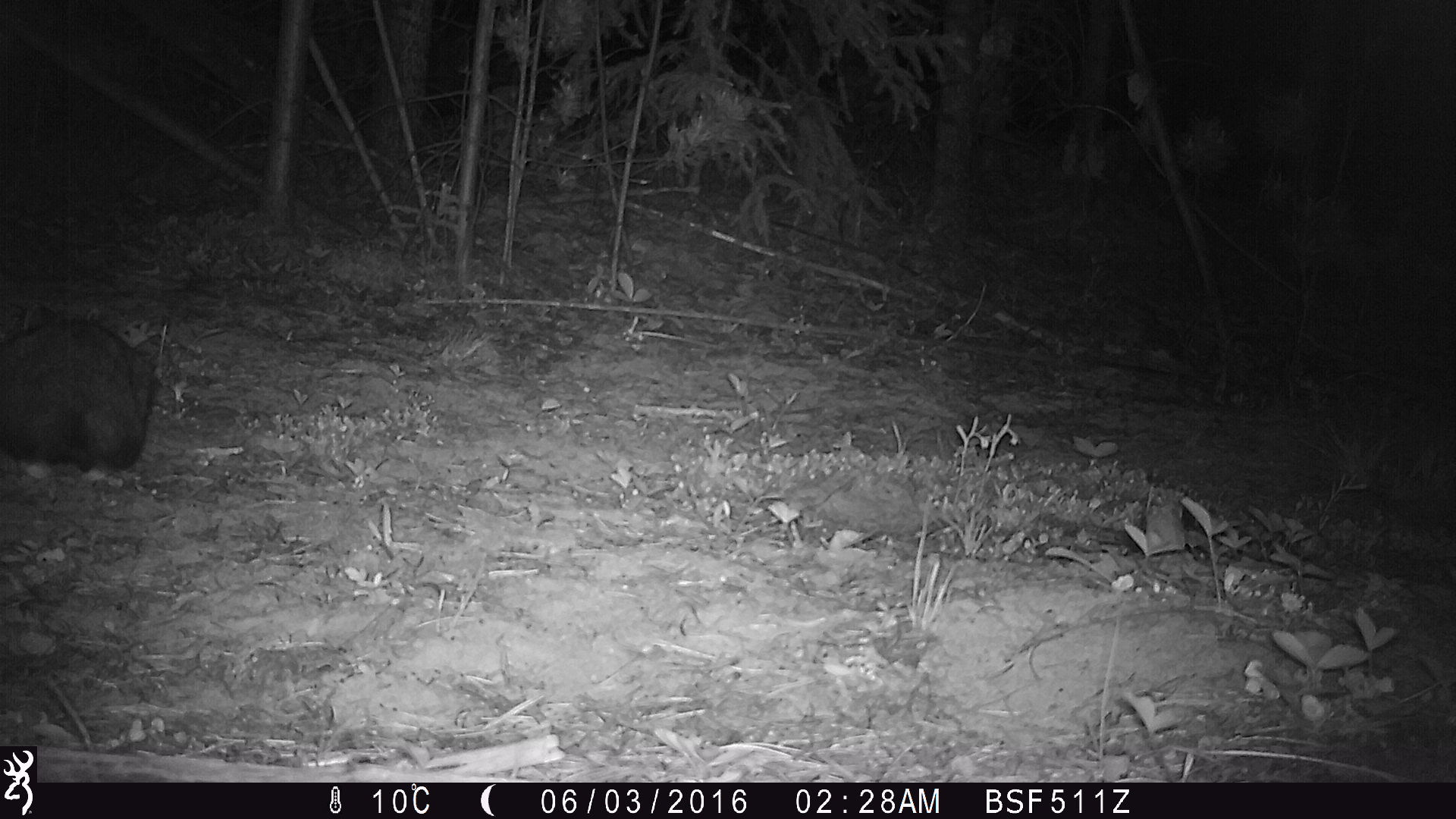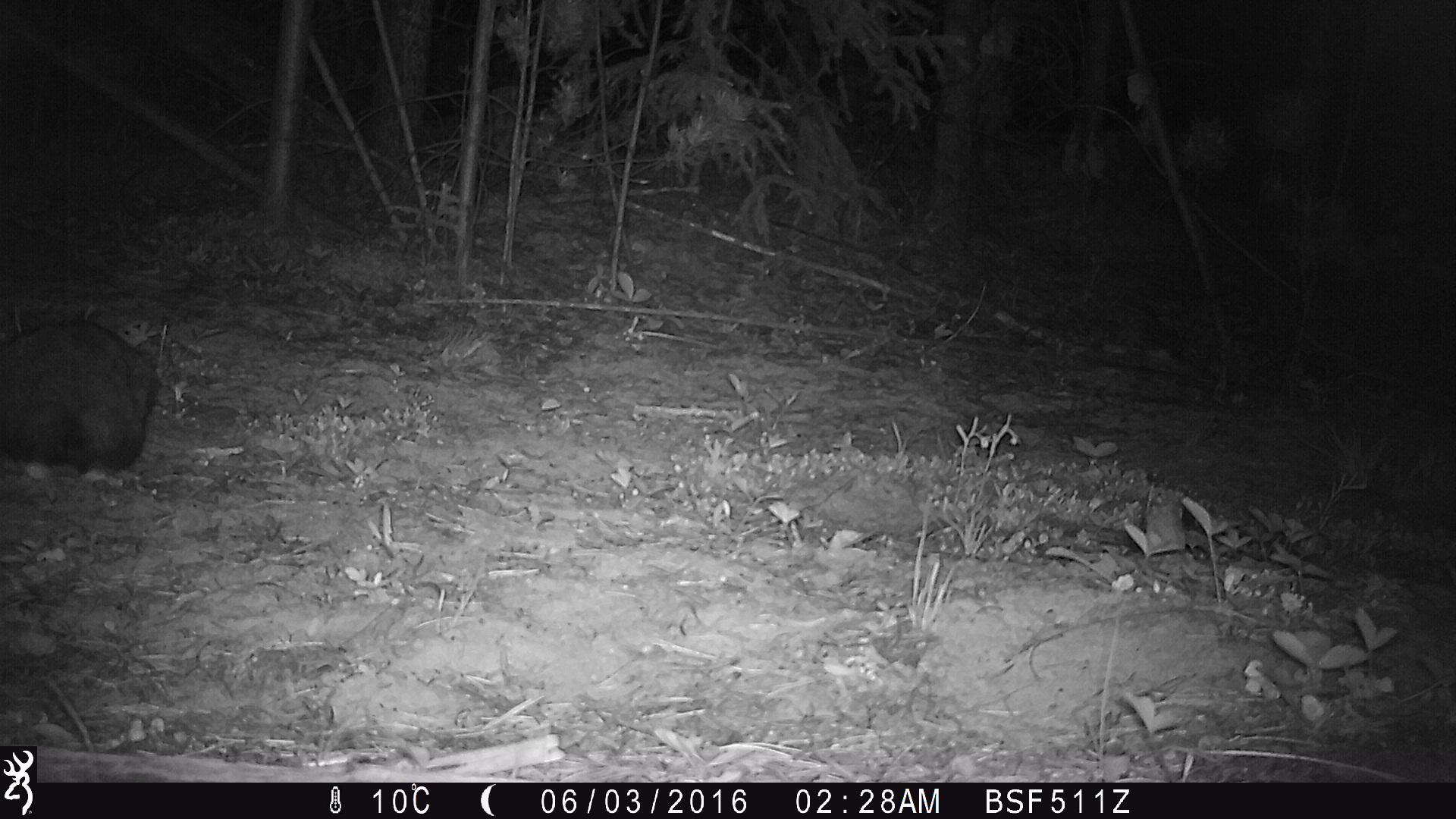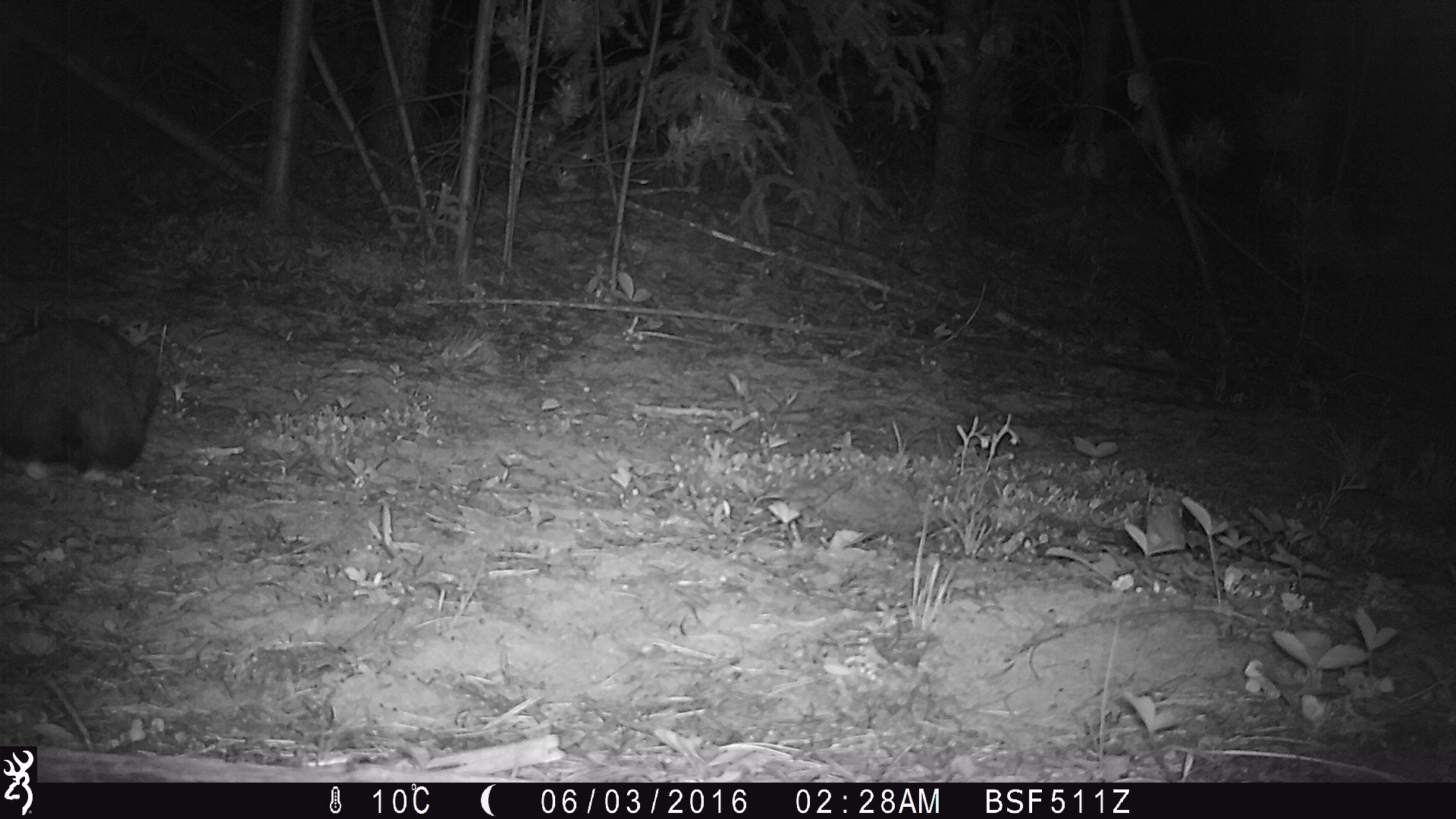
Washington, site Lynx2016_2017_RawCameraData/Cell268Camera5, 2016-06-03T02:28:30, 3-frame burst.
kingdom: Animalia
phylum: Chordata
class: Mammalia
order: Lagomorpha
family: Leporidae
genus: Lepus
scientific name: Lepus americanus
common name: snowshoe hare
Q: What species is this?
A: Lepus americanus (snowshoe hare).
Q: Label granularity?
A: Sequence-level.